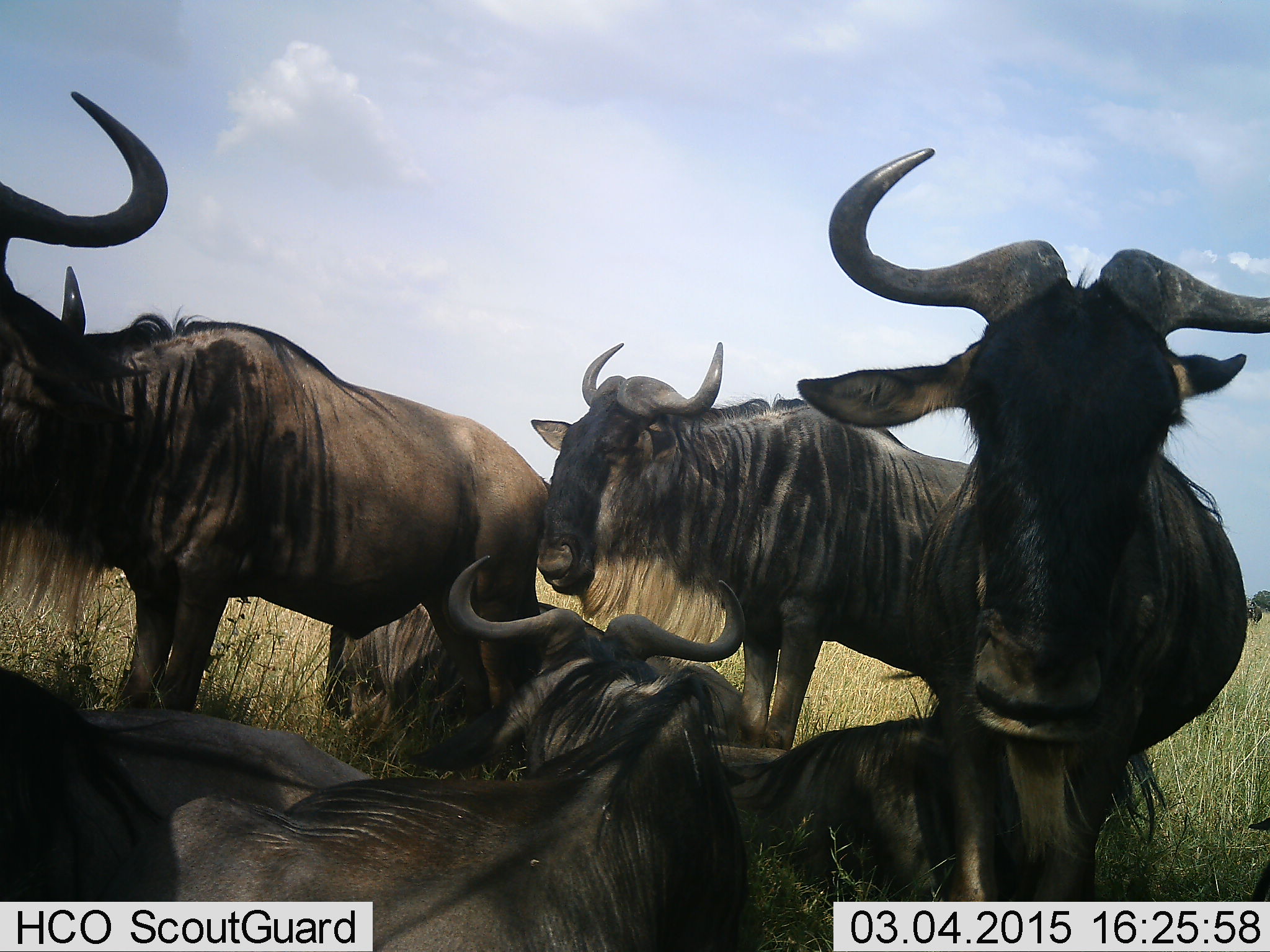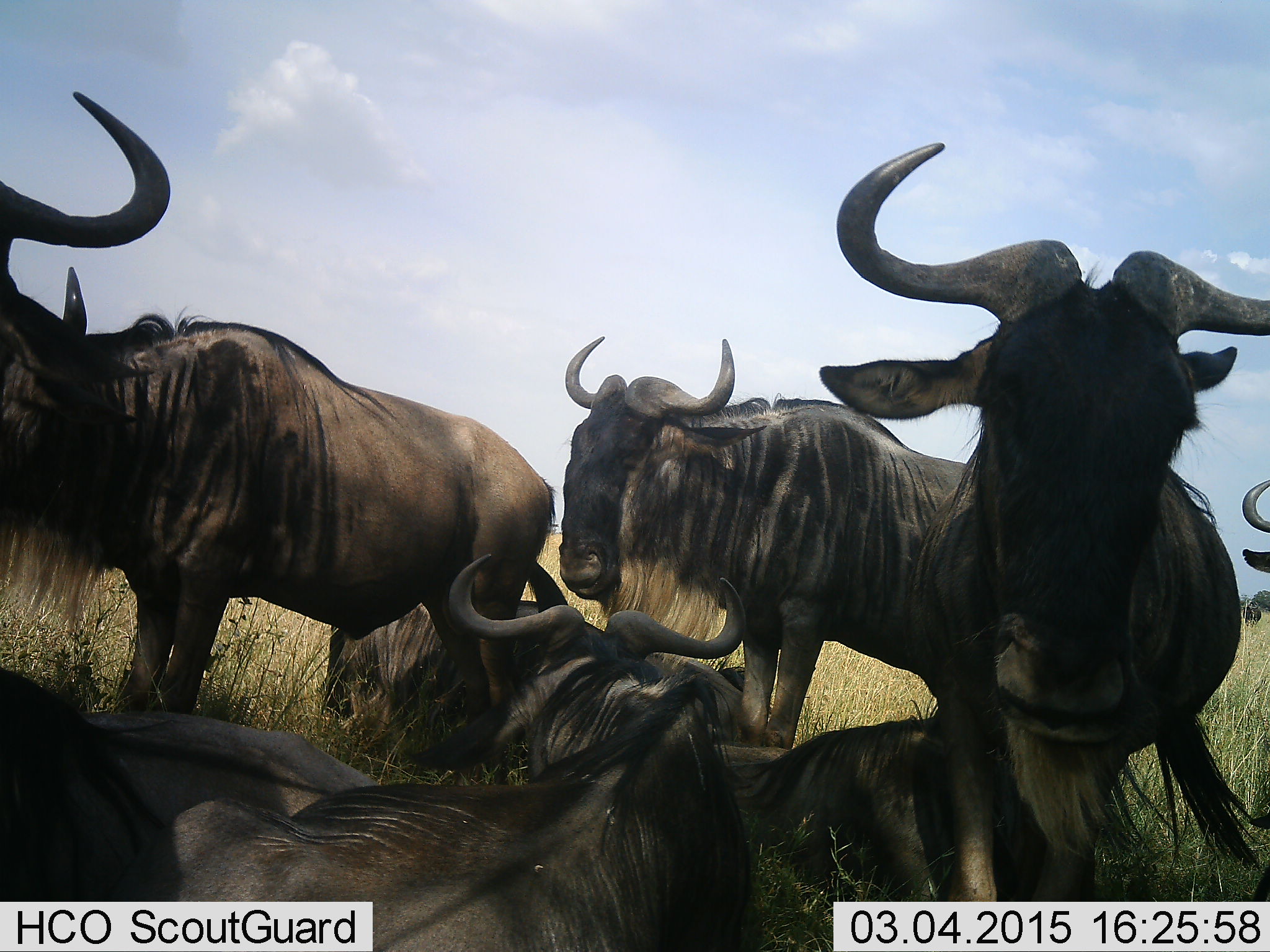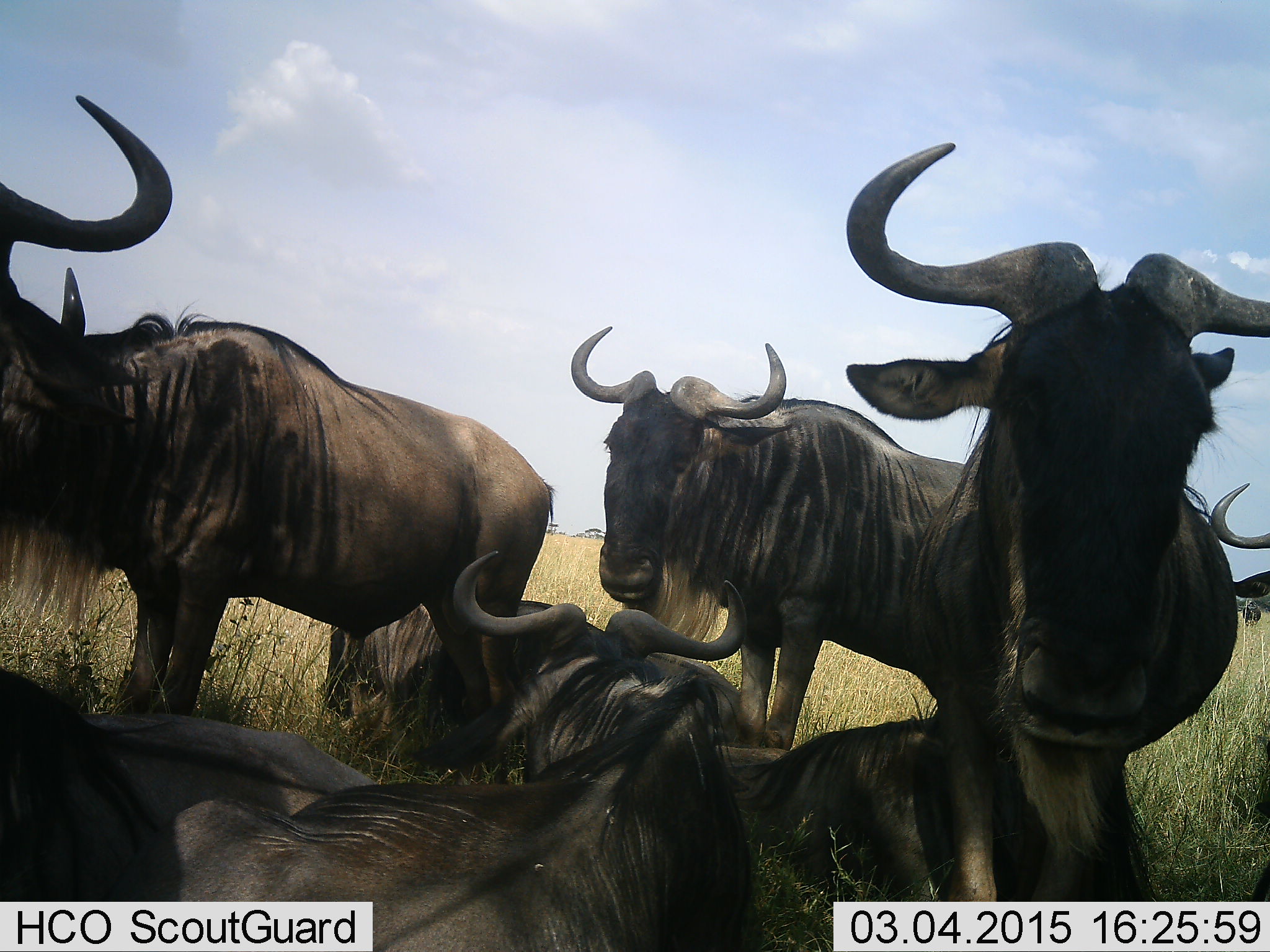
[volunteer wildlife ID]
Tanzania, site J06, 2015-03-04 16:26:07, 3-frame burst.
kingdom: Animalia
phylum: Chordata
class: Mammalia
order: Artiodactyla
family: Bovidae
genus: Connochaetes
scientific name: Connochaetes taurinus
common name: blue wildebeest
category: wildebeest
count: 8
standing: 60%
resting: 100%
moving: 0%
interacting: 0%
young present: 0%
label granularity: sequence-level